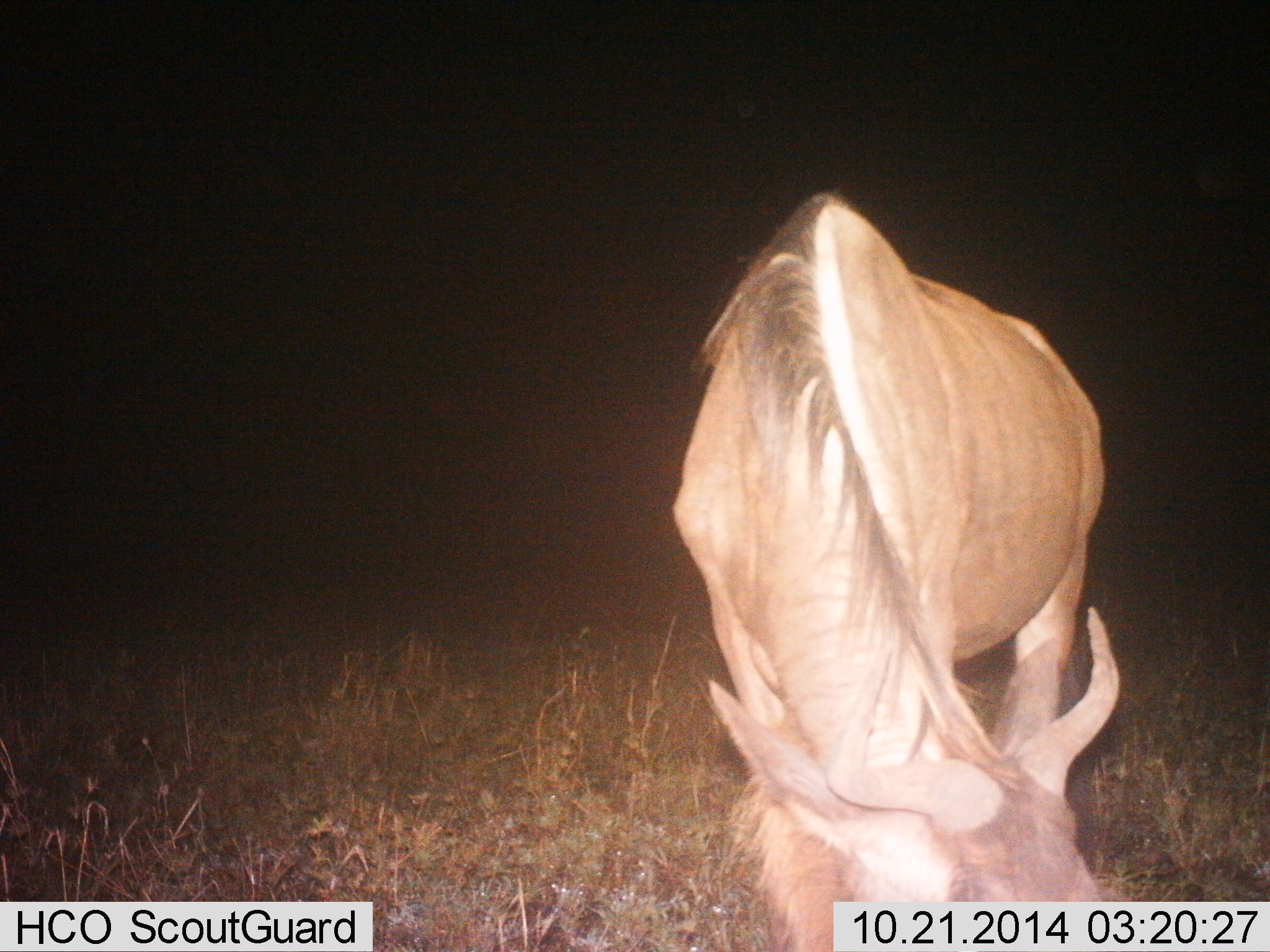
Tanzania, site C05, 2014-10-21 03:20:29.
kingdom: Animalia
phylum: Chordata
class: Mammalia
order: Artiodactyla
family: Bovidae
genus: Connochaetes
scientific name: Connochaetes taurinus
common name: blue wildebeest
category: wildebeest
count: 1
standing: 40%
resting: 0%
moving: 0%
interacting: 0%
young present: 0%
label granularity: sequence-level